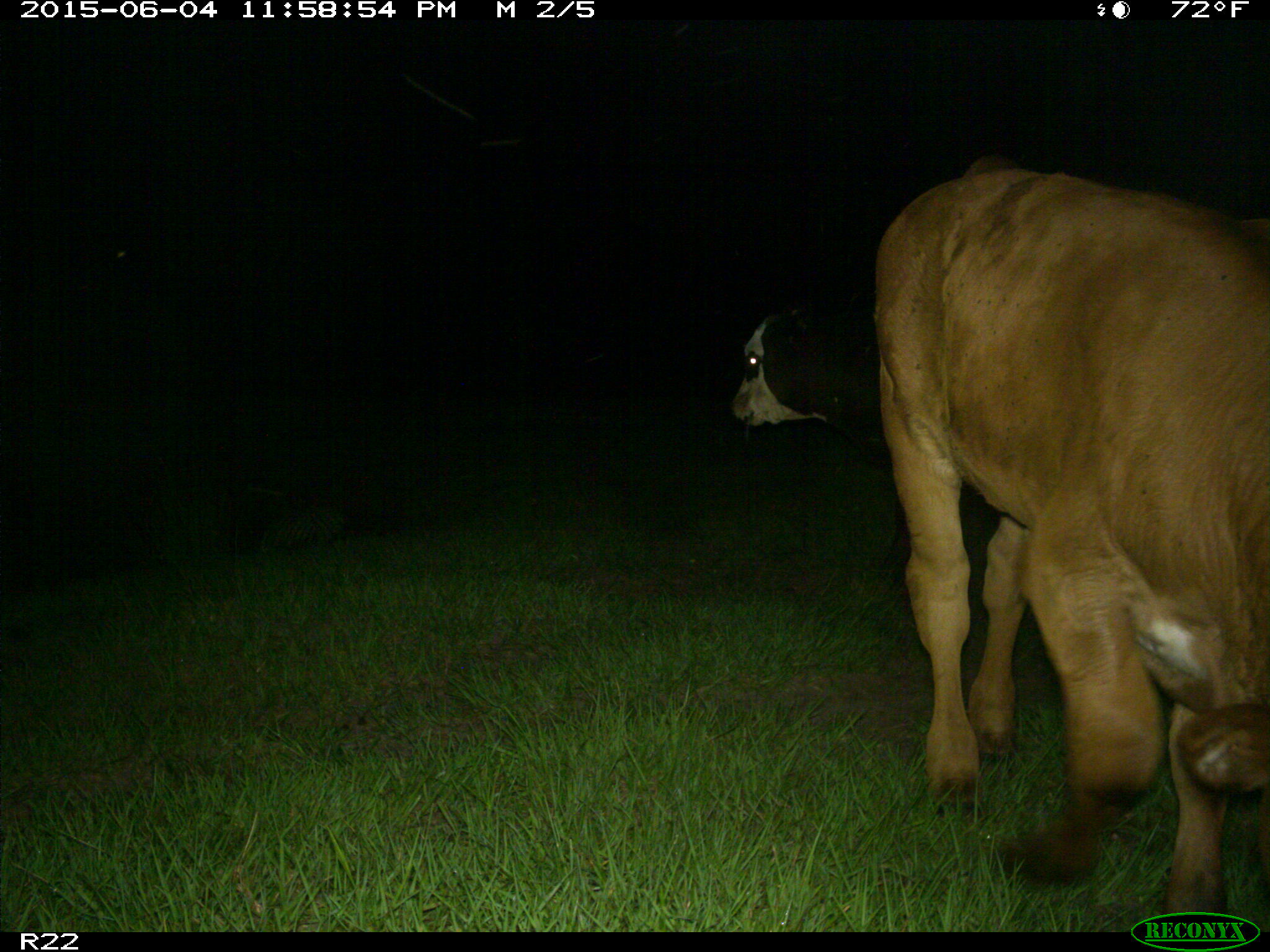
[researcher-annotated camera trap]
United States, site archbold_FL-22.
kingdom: Animalia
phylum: Chordata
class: Mammalia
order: Artiodactyla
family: Bovidae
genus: Bos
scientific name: Bos taurus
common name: domestic cow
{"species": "Bos taurus (domestic cow)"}